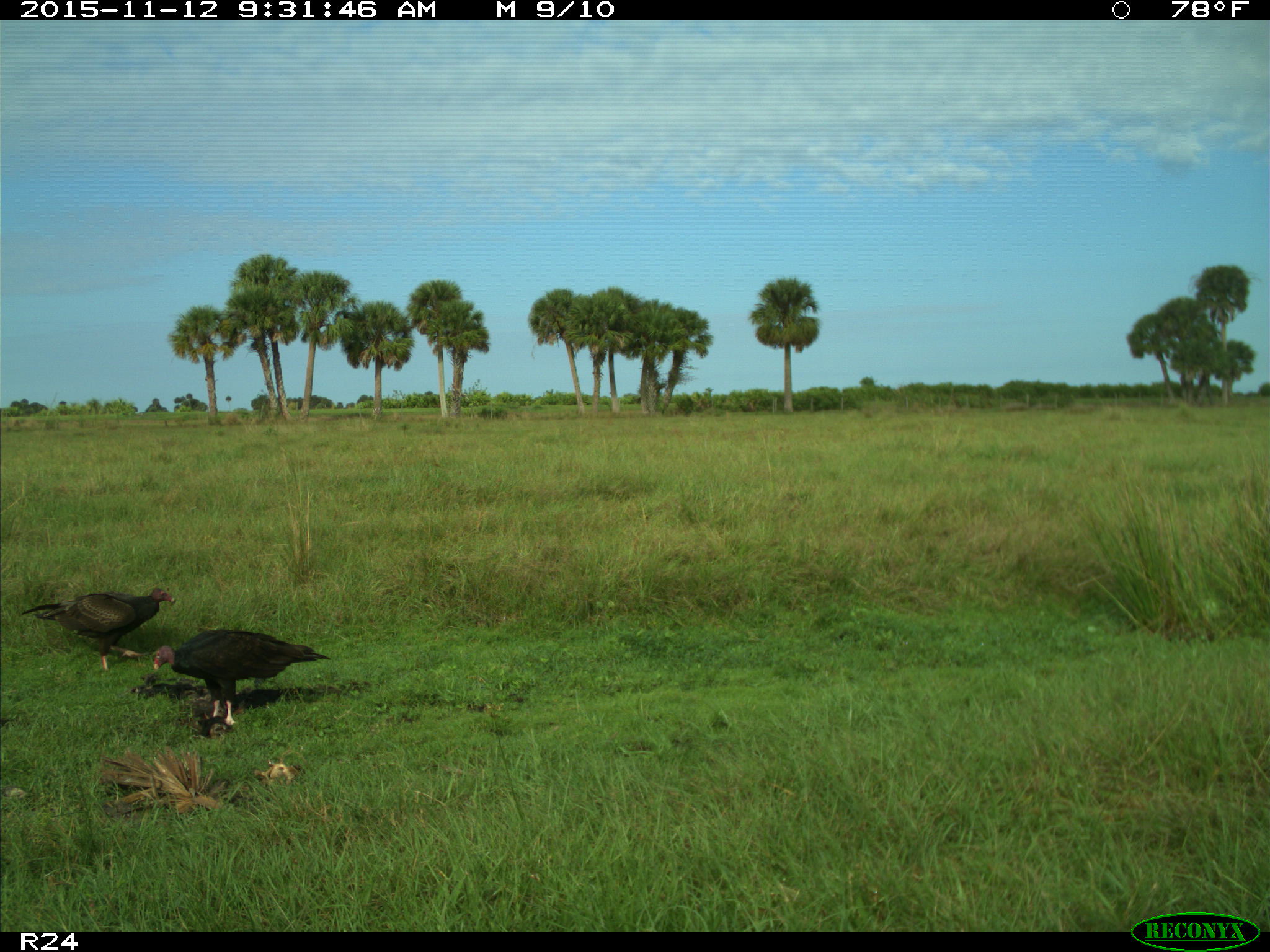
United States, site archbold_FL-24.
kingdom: Animalia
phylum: Chordata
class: Aves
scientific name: Aves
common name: birds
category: unidentified bird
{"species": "unidentified bird (birds) (Aves)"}